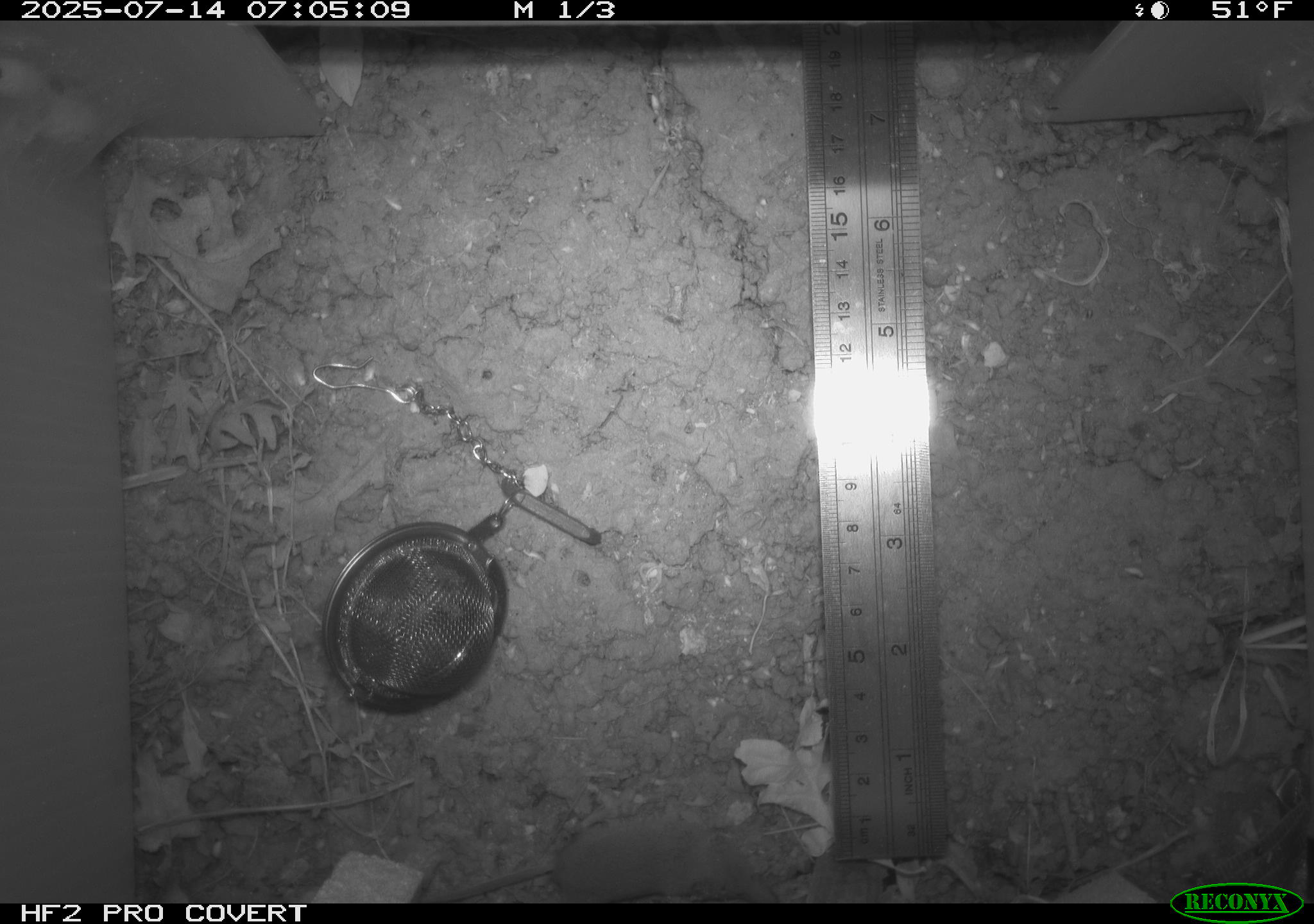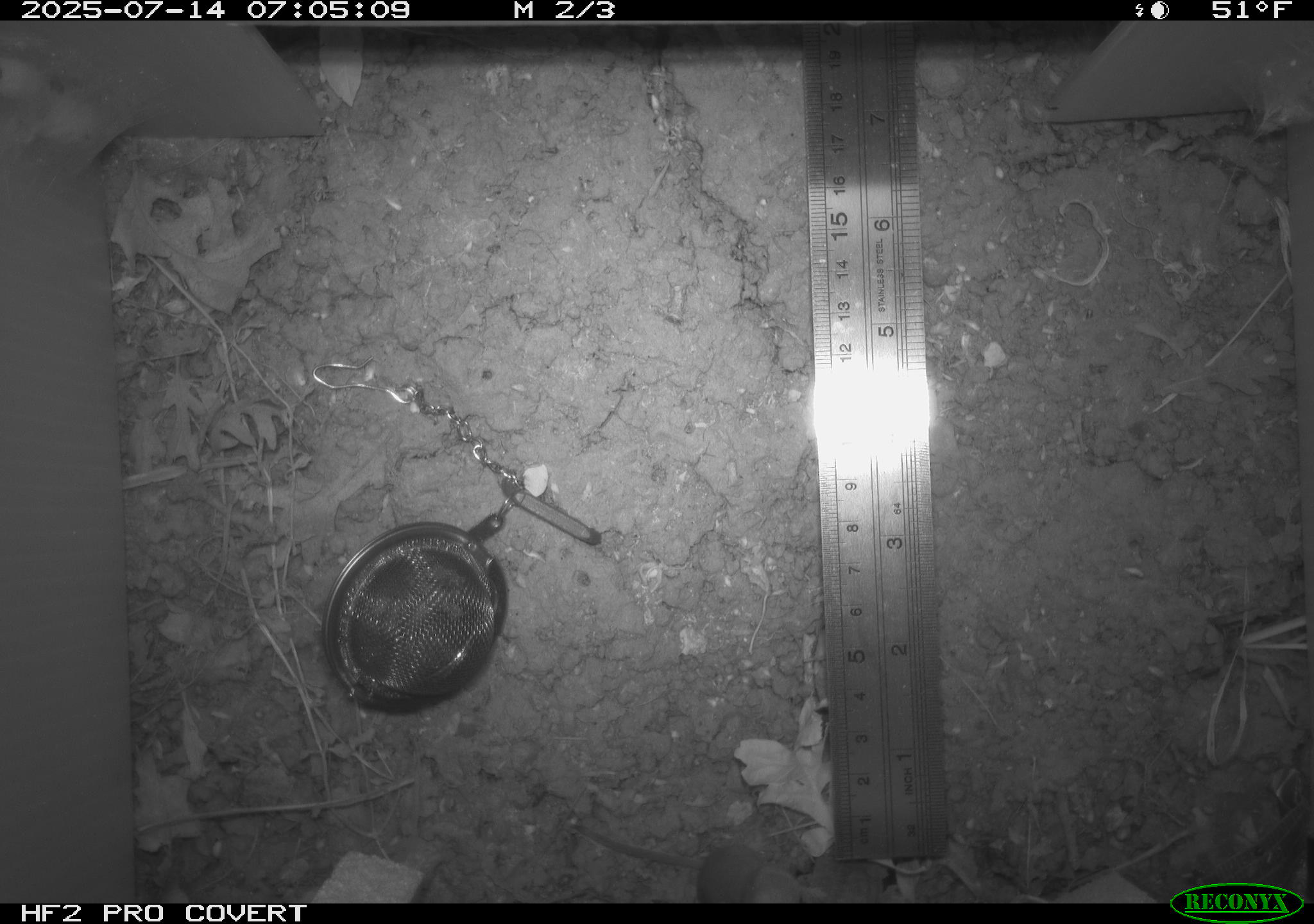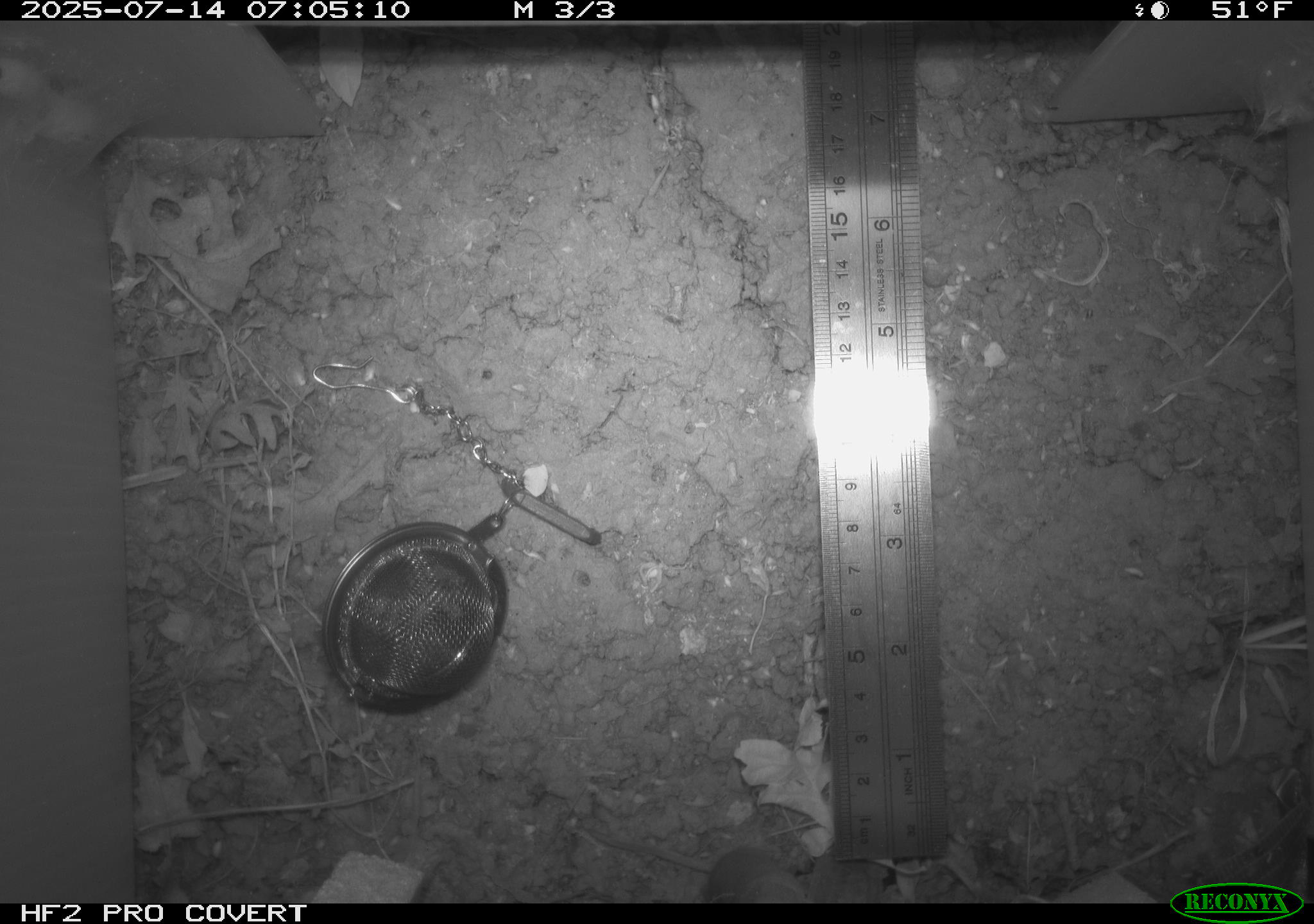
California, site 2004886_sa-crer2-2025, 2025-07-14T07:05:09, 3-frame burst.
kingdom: Animalia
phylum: Chordata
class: Mammalia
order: Rodentia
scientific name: Rodentia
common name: rodent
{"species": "rodent (Rodentia)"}